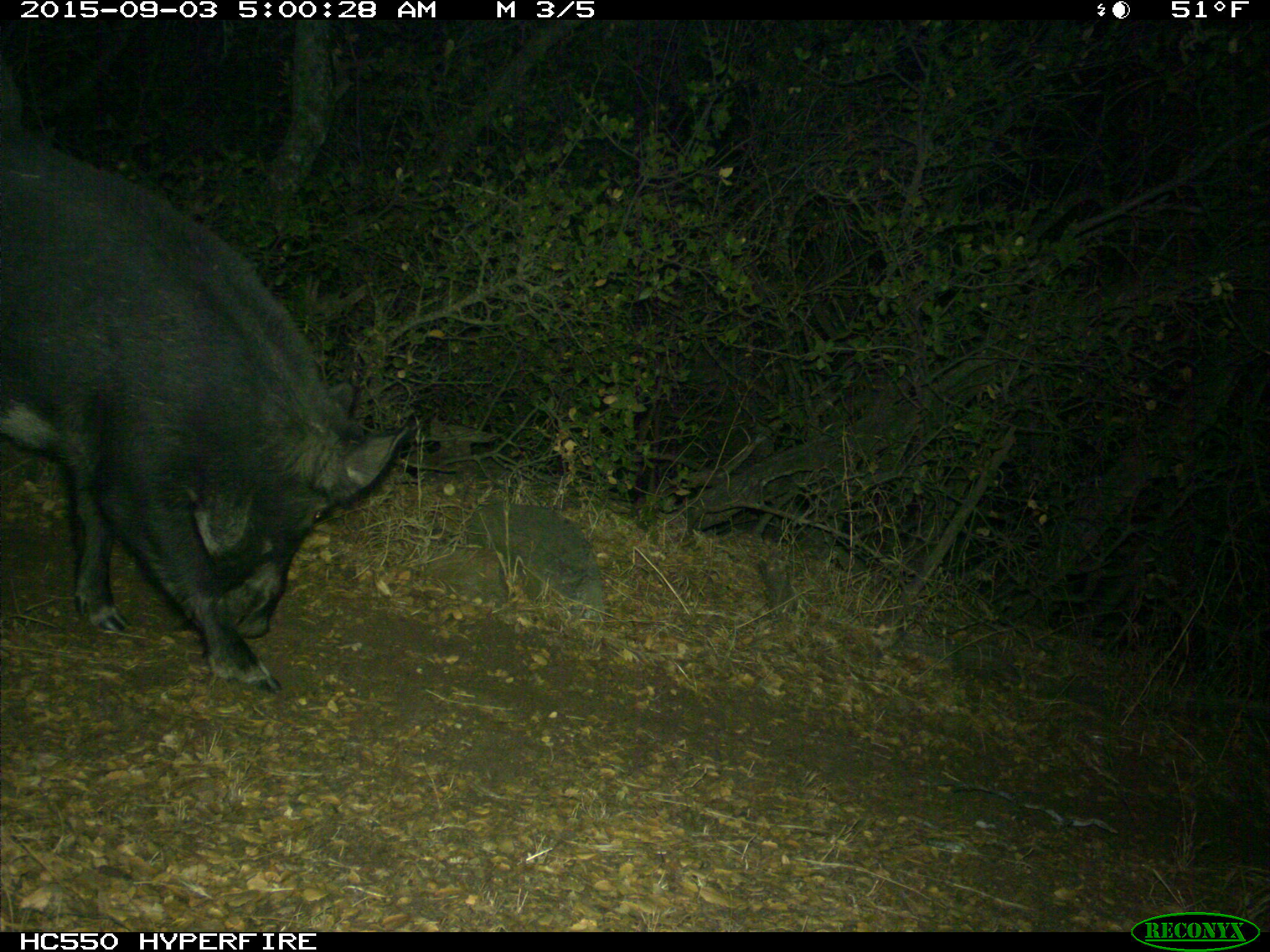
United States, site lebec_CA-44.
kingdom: Animalia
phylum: Chordata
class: Mammalia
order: Artiodactyla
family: Suidae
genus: Sus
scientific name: Sus scrofa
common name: wild boar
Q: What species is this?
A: Sus scrofa (wild boar).